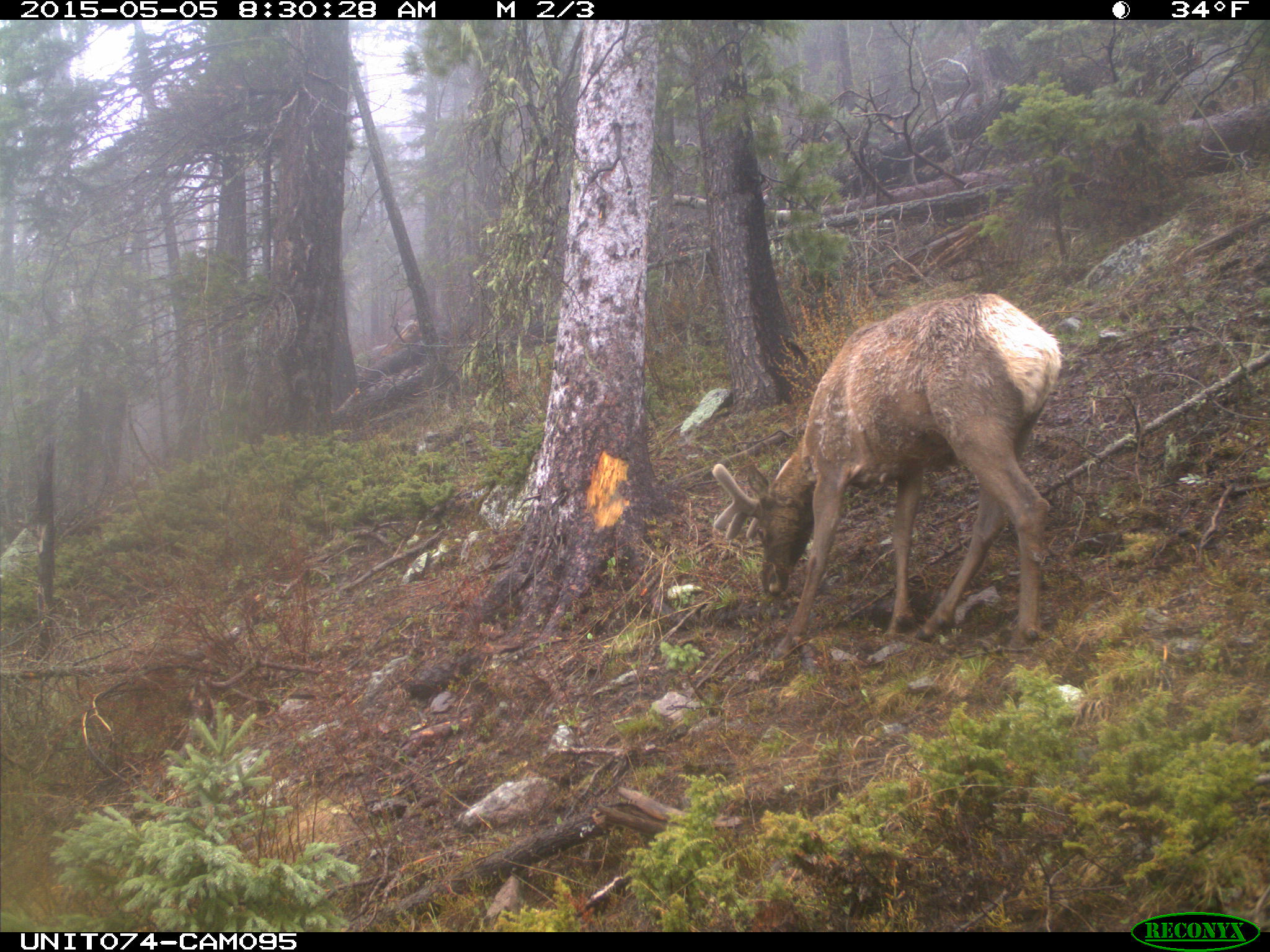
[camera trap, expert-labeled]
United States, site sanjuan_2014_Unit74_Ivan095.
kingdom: Animalia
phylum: Chordata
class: Mammalia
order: Artiodactyla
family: Cervidae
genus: Cervus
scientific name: Cervus elaphus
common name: red deer